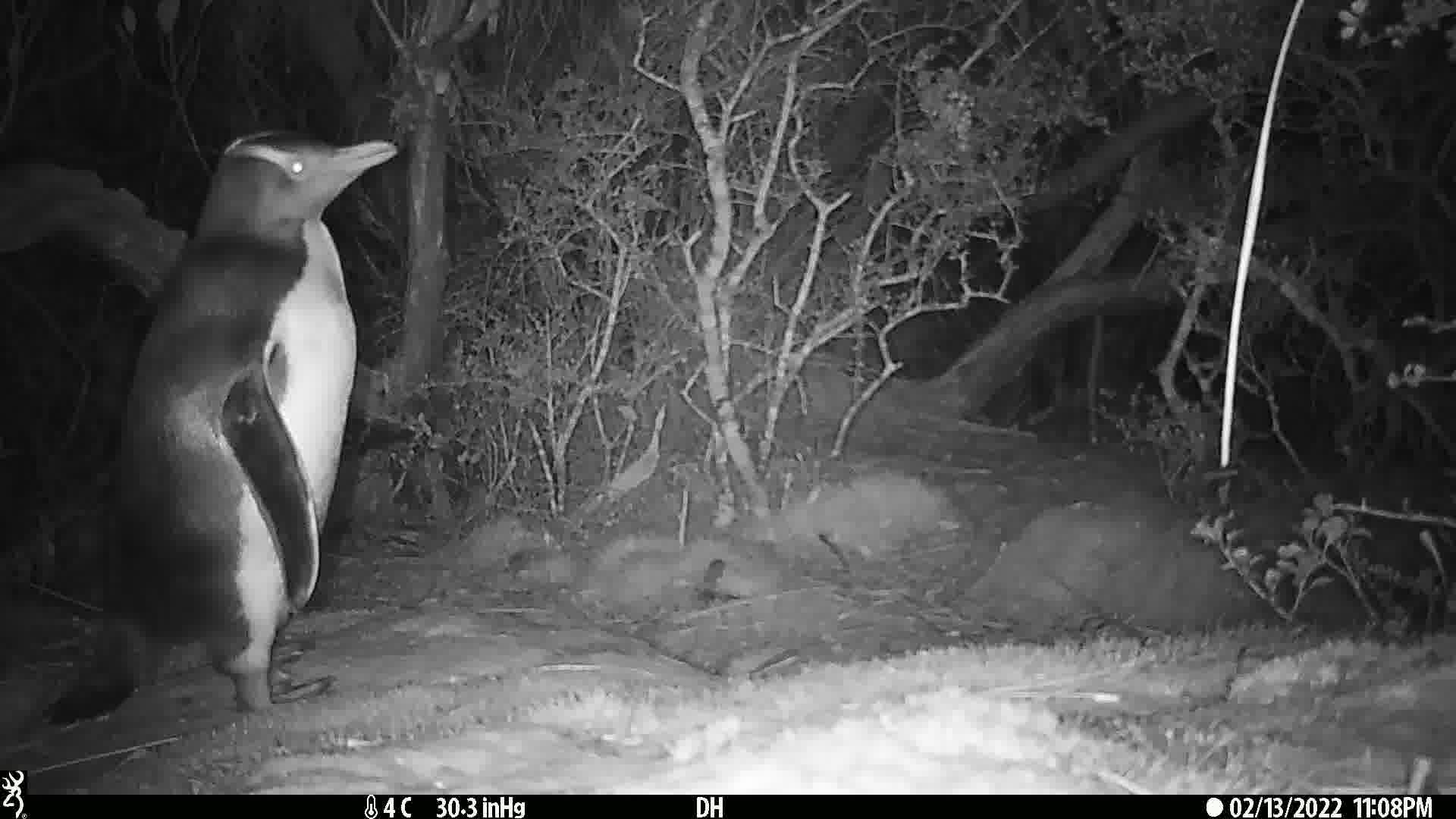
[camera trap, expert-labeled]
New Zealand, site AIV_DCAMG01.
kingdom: Animalia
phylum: Chordata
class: Aves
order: Sphenisciformes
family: Spheniscidae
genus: Megadyptes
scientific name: Megadyptes antipodes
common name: yellow-eyed penguin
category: yellow eyed penguin